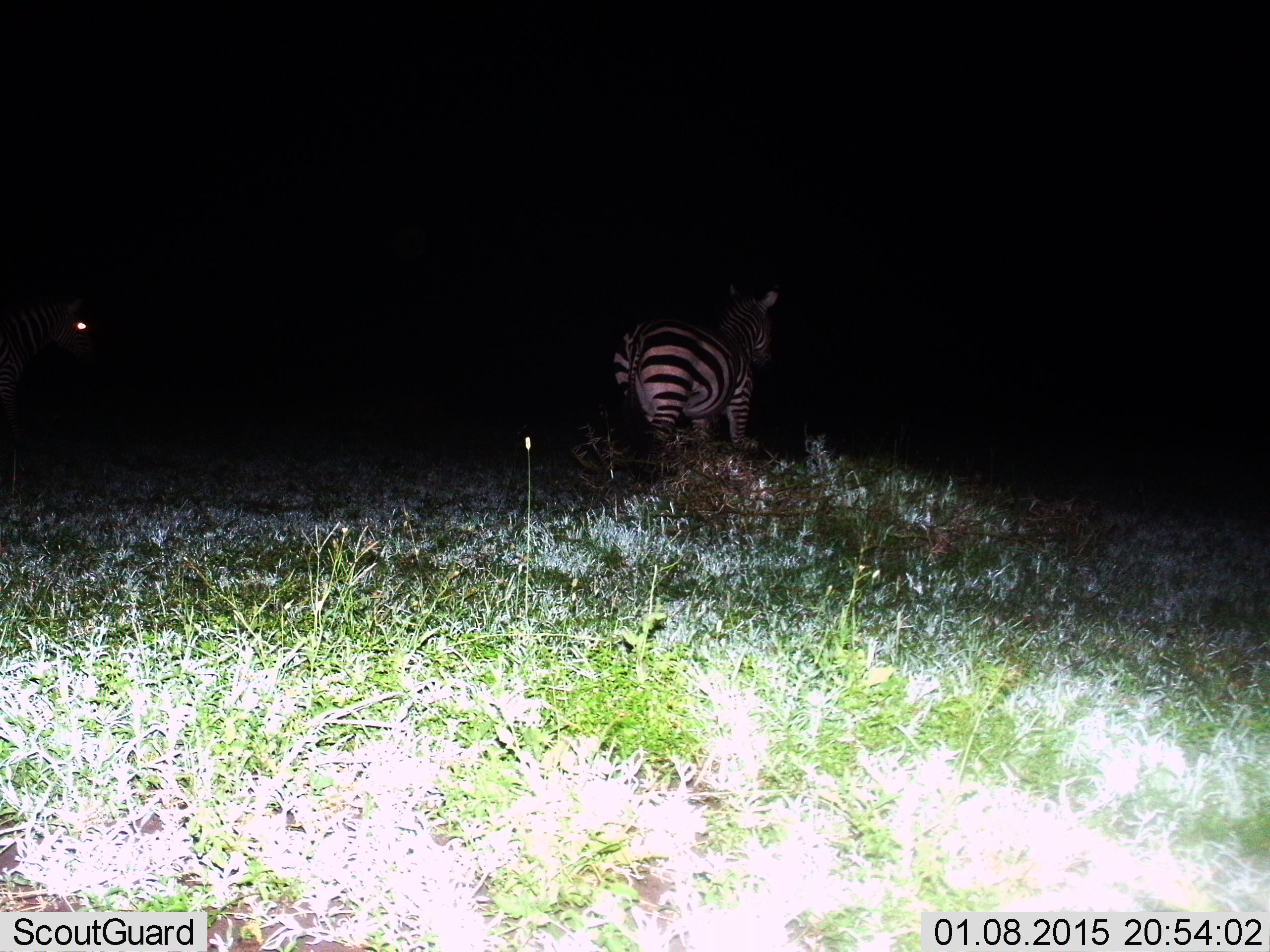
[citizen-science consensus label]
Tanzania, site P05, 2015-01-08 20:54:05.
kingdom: Animalia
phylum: Chordata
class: Mammalia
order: Perissodactyla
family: Equidae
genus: Equus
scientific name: Equus quagga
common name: plains zebra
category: zebra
Zebra (plains zebra) (Equus quagga), count 1. Behavior (volunteer vote fractions): standing 70%, resting 0%, moving 30%, interacting 0%. Young present (vote fraction): 0%. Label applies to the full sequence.